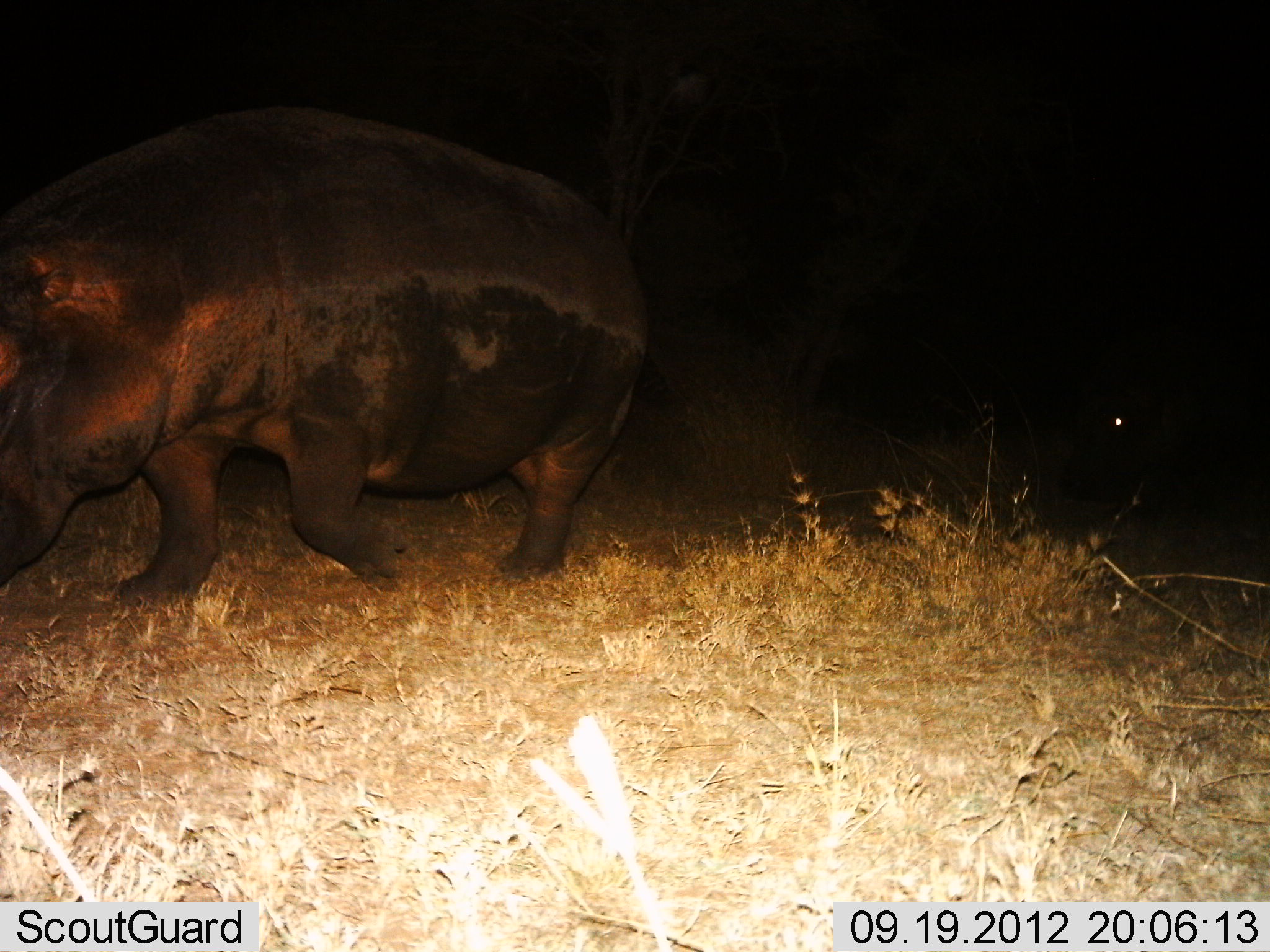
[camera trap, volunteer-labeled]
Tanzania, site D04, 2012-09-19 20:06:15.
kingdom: Animalia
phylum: Chordata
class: Mammalia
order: Artiodactyla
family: Hippopotamidae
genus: Hippopotamus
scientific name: Hippopotamus amphibius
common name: hippopotamus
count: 1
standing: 10%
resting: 0%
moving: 100%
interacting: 0%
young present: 0%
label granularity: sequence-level